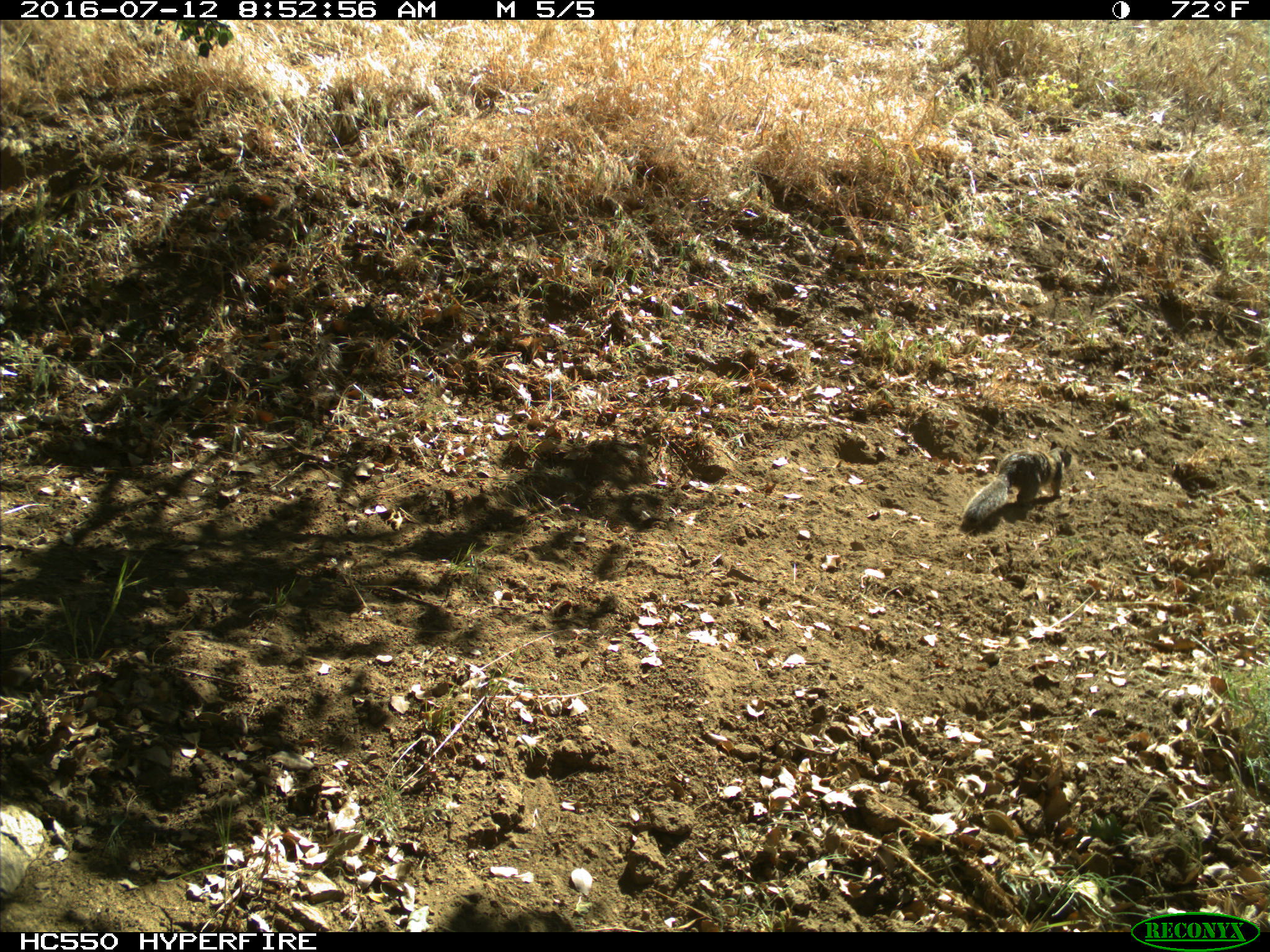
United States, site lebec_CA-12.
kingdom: Animalia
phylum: Chordata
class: Mammalia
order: Rodentia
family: Sciuridae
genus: Otospermophilus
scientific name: Otospermophilus beecheyi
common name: california ground squirrel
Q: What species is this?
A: Otospermophilus beecheyi (california ground squirrel).